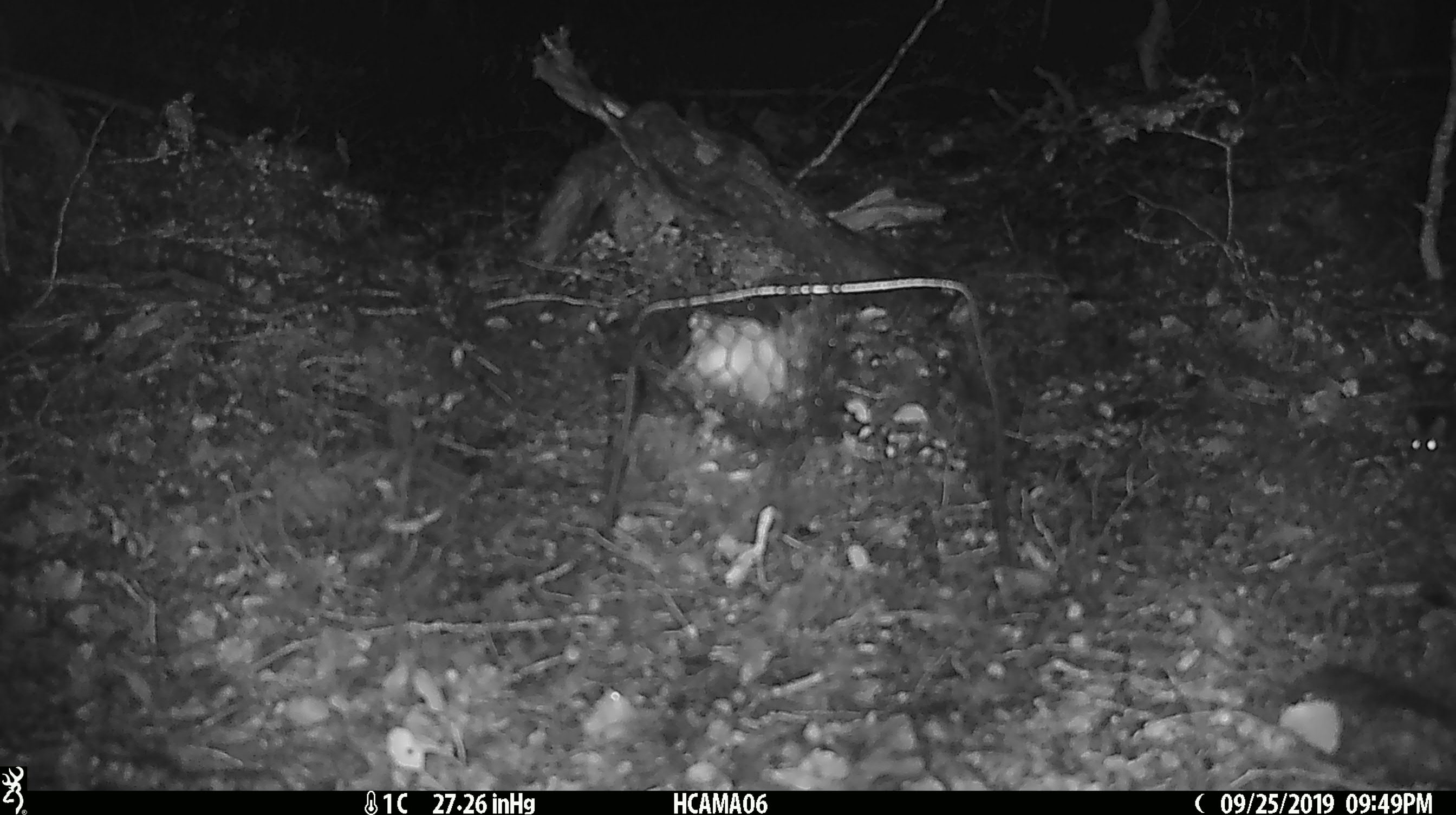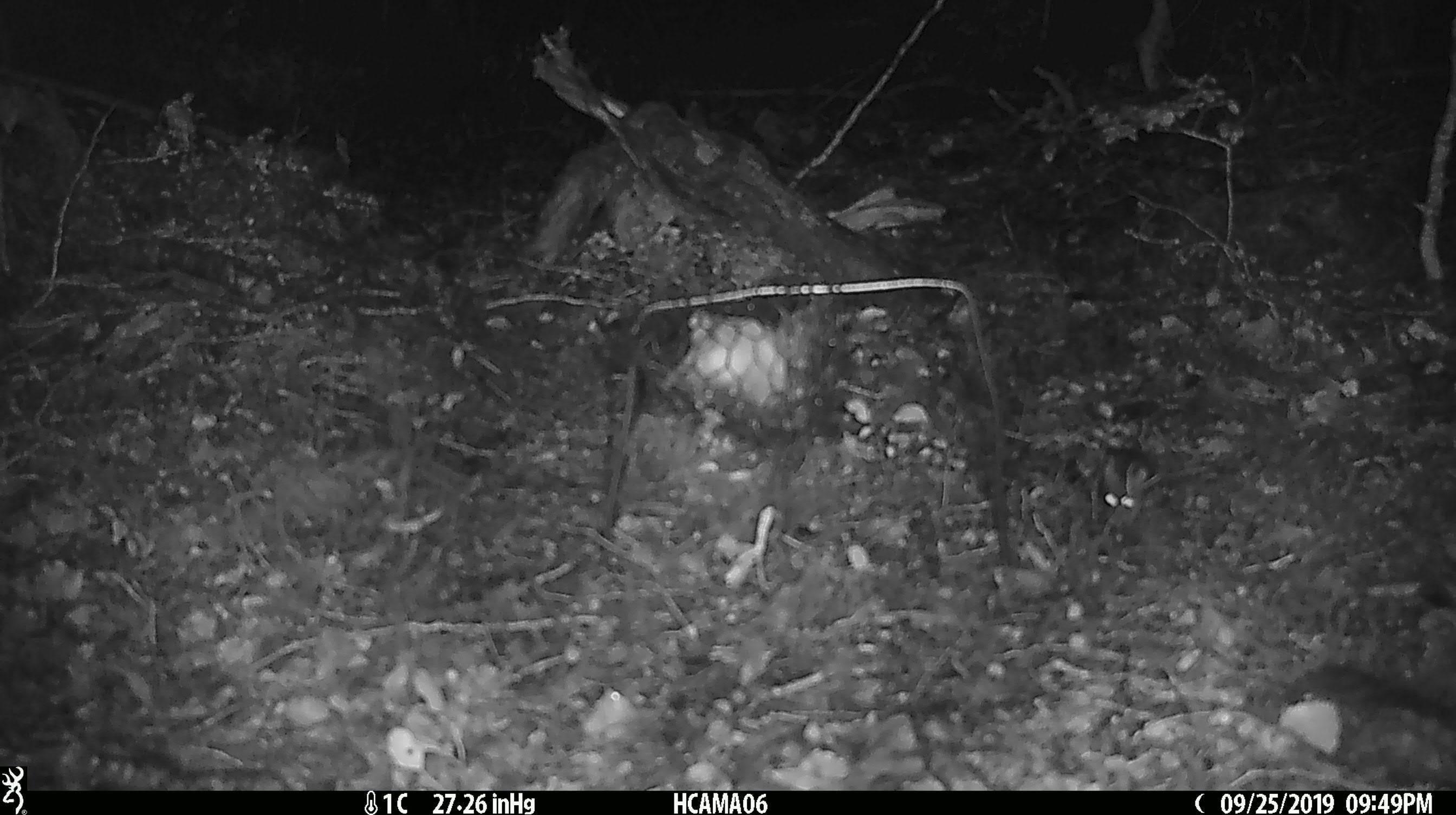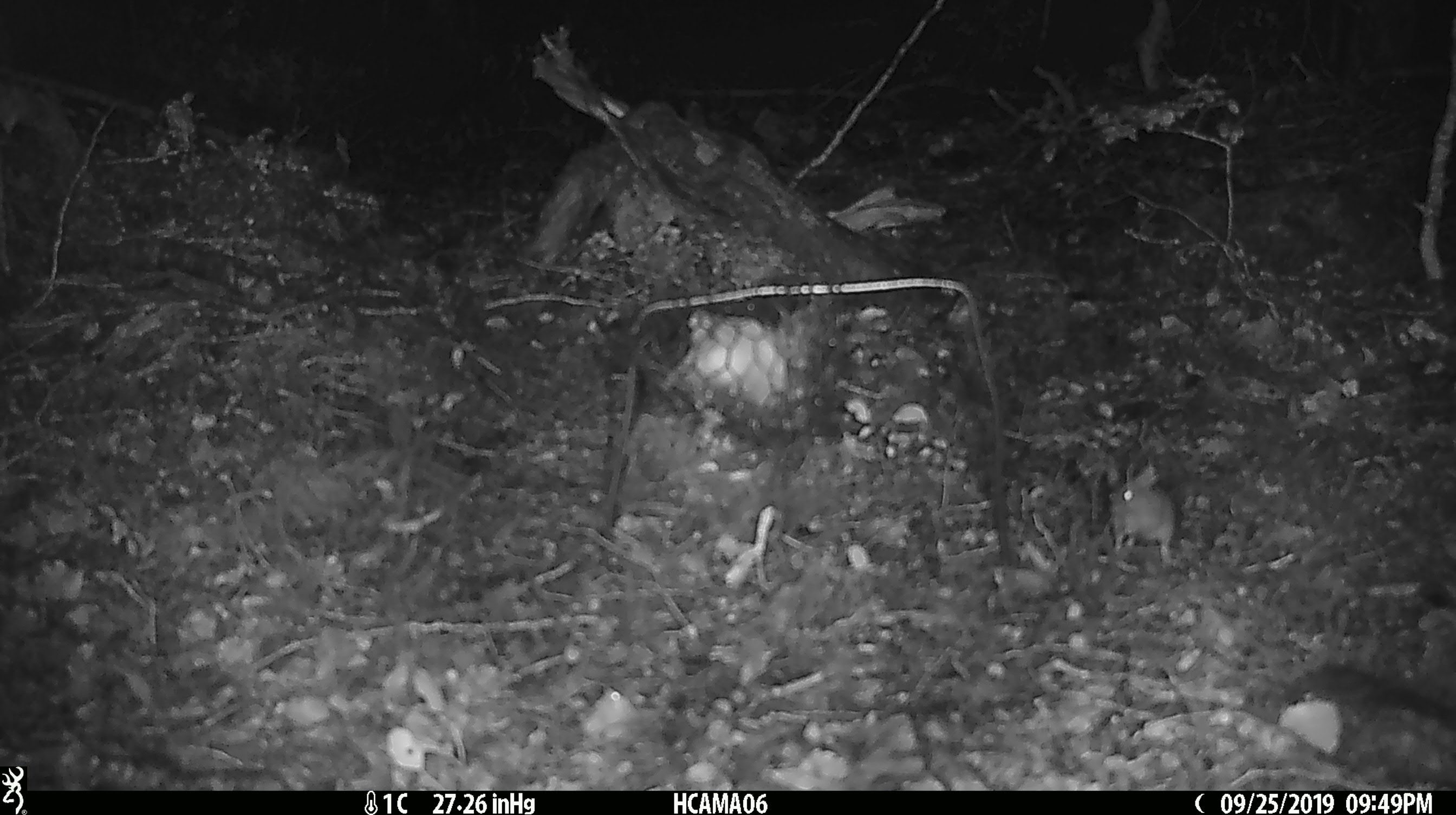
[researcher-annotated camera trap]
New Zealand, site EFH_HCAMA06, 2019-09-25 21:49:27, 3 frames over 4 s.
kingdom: Animalia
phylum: Chordata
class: Mammalia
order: Rodentia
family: Muridae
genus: Mus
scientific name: Mus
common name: mouse